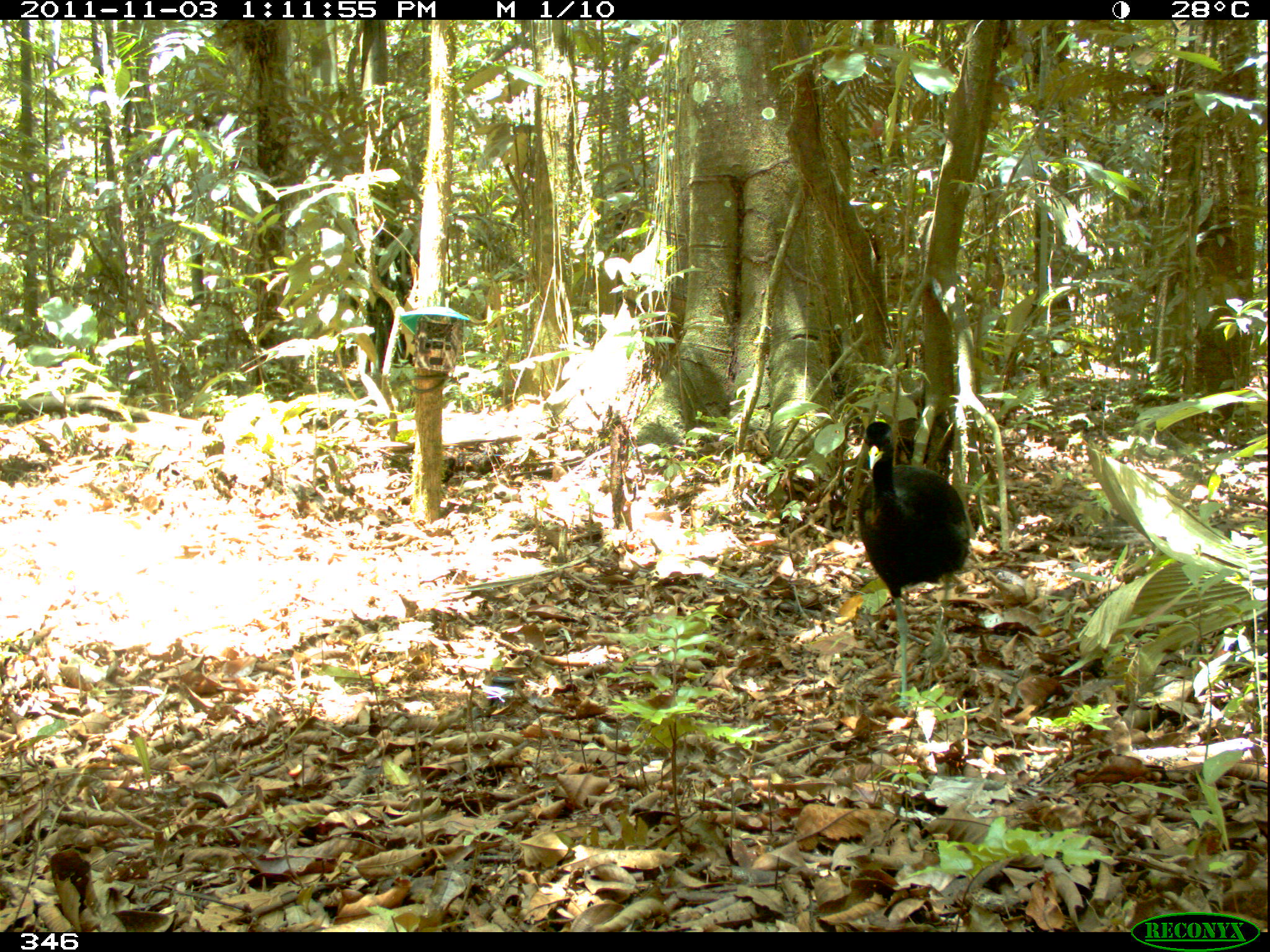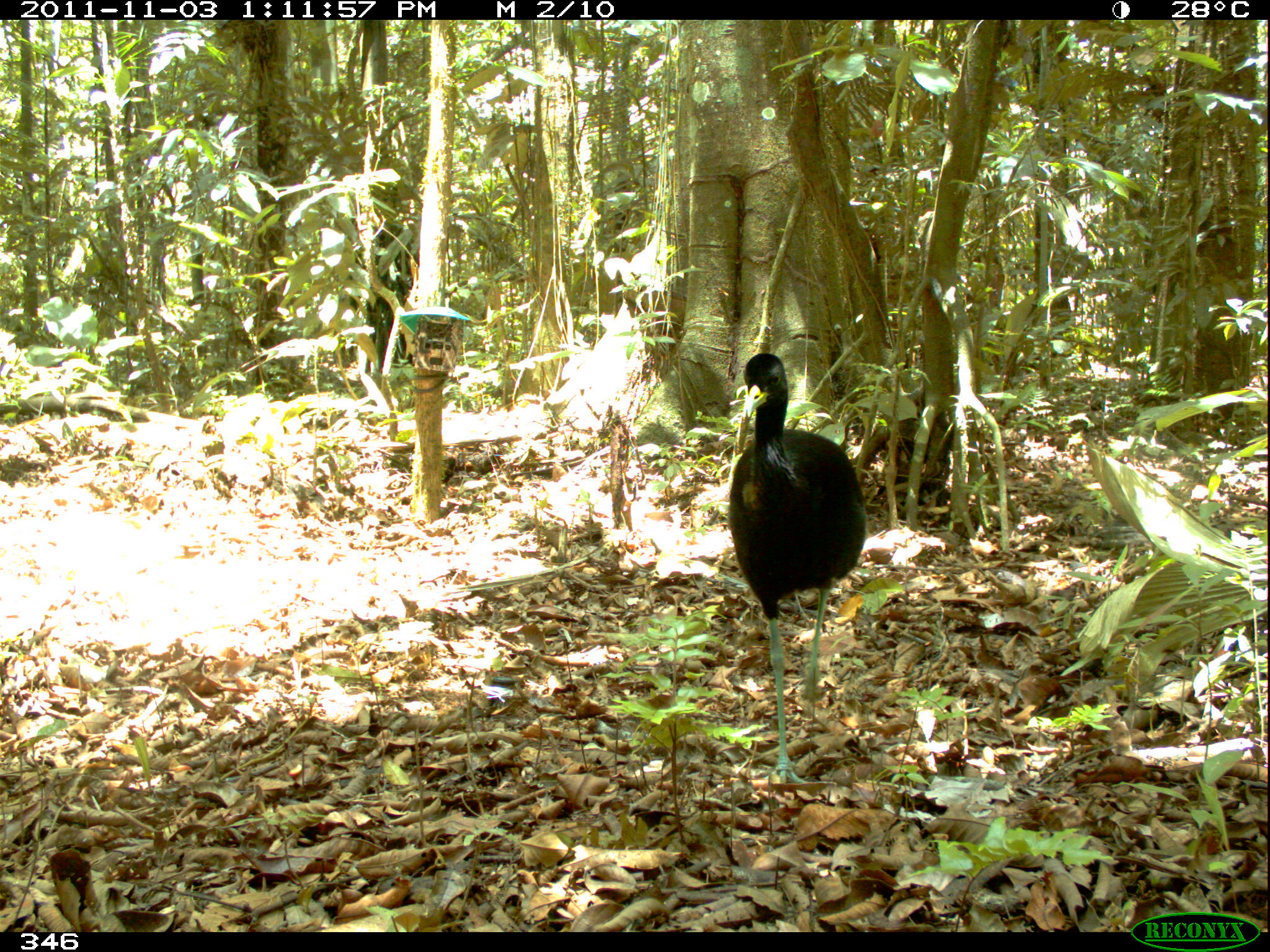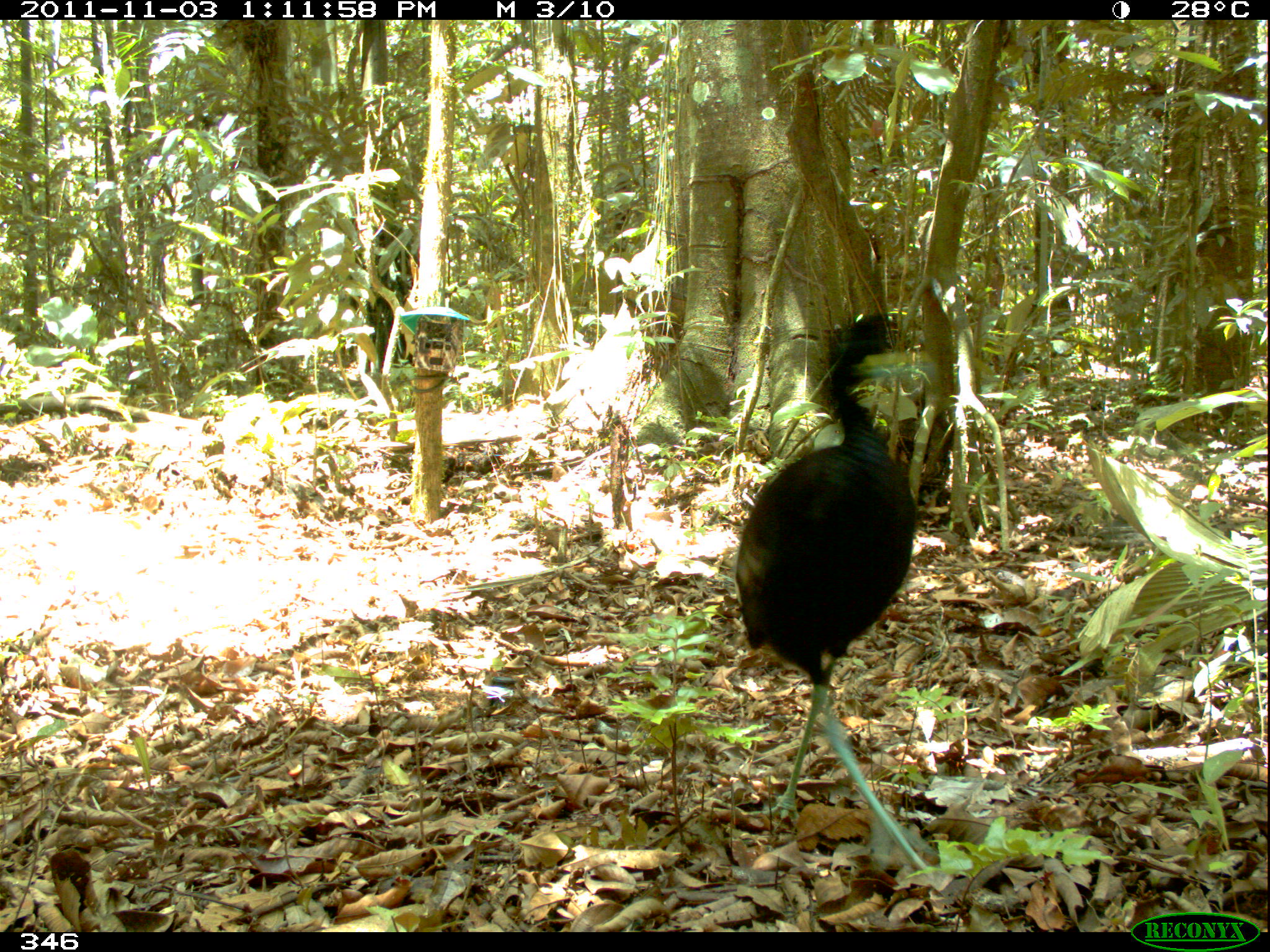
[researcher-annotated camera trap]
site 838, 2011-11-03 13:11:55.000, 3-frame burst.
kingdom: Animalia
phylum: Chordata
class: Aves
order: Gruiformes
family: Psophiidae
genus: Psophia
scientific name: Psophia leucoptera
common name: pale-winged trumpeter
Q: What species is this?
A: Psophia leucoptera (pale-winged trumpeter).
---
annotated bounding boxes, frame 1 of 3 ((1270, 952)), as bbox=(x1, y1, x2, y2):
psophia leucoptera: bbox=(850, 418, 973, 712)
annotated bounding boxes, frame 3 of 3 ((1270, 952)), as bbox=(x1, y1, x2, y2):
psophia leucoptera: bbox=(731, 306, 947, 881)